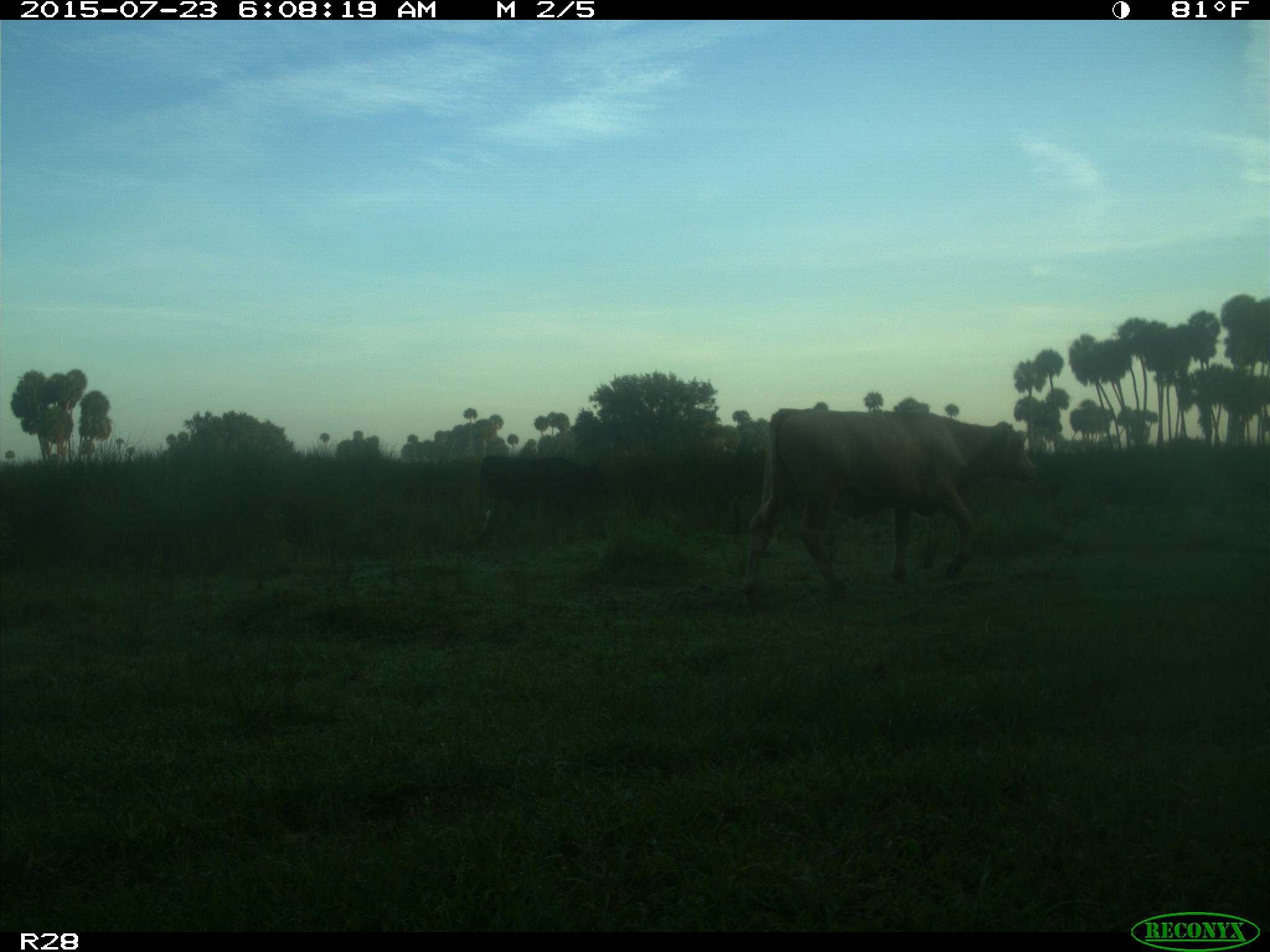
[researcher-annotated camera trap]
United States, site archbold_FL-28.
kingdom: Animalia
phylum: Chordata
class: Mammalia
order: Artiodactyla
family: Bovidae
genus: Bos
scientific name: Bos taurus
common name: domestic cow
Bos taurus (domestic cow).